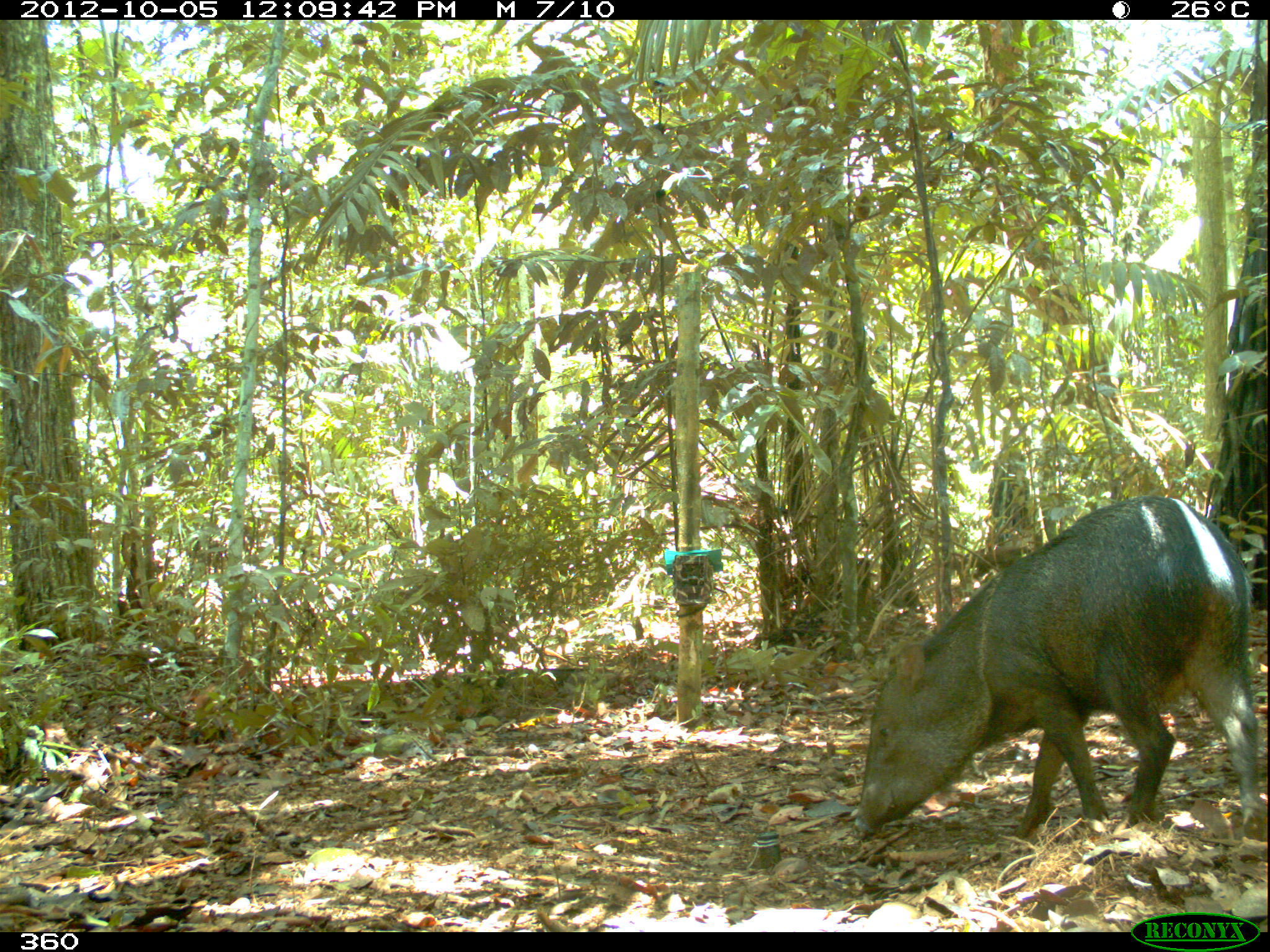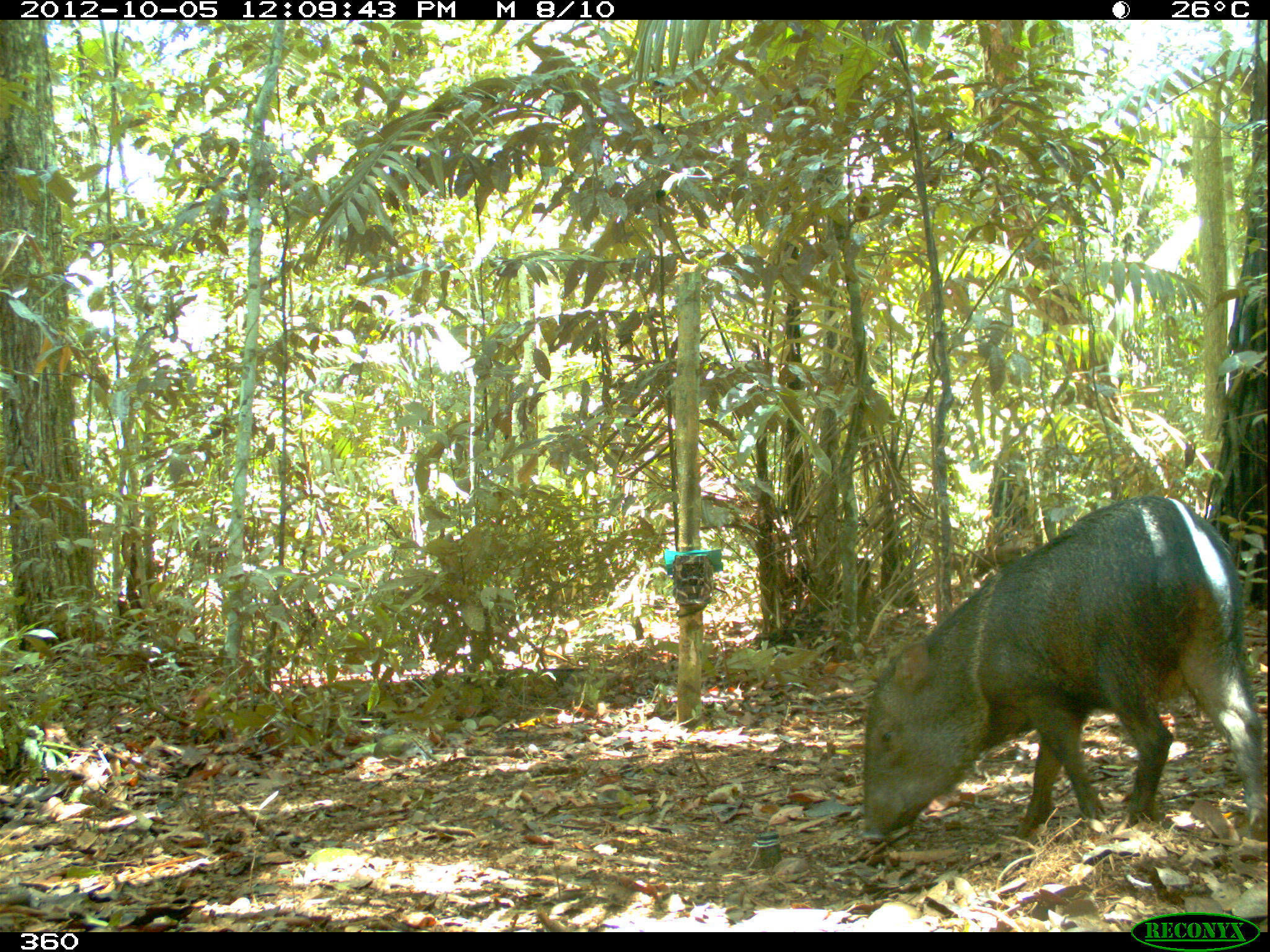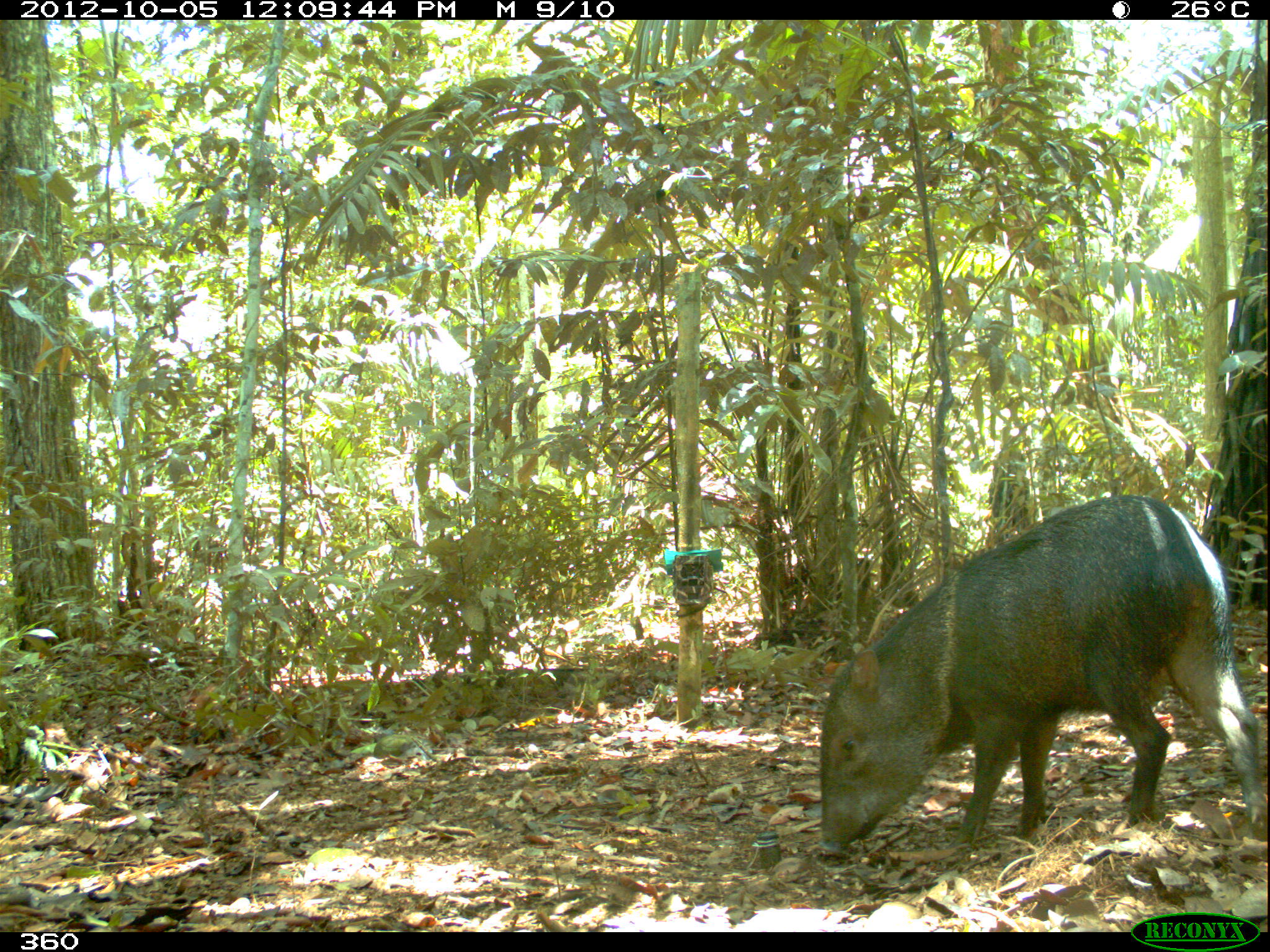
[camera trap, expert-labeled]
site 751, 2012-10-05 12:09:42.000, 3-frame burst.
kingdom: Animalia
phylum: Chordata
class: Mammalia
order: Artiodactyla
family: Tayassuidae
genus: Pecari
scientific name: Pecari tajacu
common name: collared peccary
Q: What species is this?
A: Pecari tajacu (collared peccary).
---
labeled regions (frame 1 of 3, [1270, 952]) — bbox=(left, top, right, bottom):
pecari tajacu: bbox=(852, 494, 1264, 841)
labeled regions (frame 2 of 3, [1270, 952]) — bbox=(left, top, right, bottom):
pecari tajacu: bbox=(856, 495, 1267, 844)